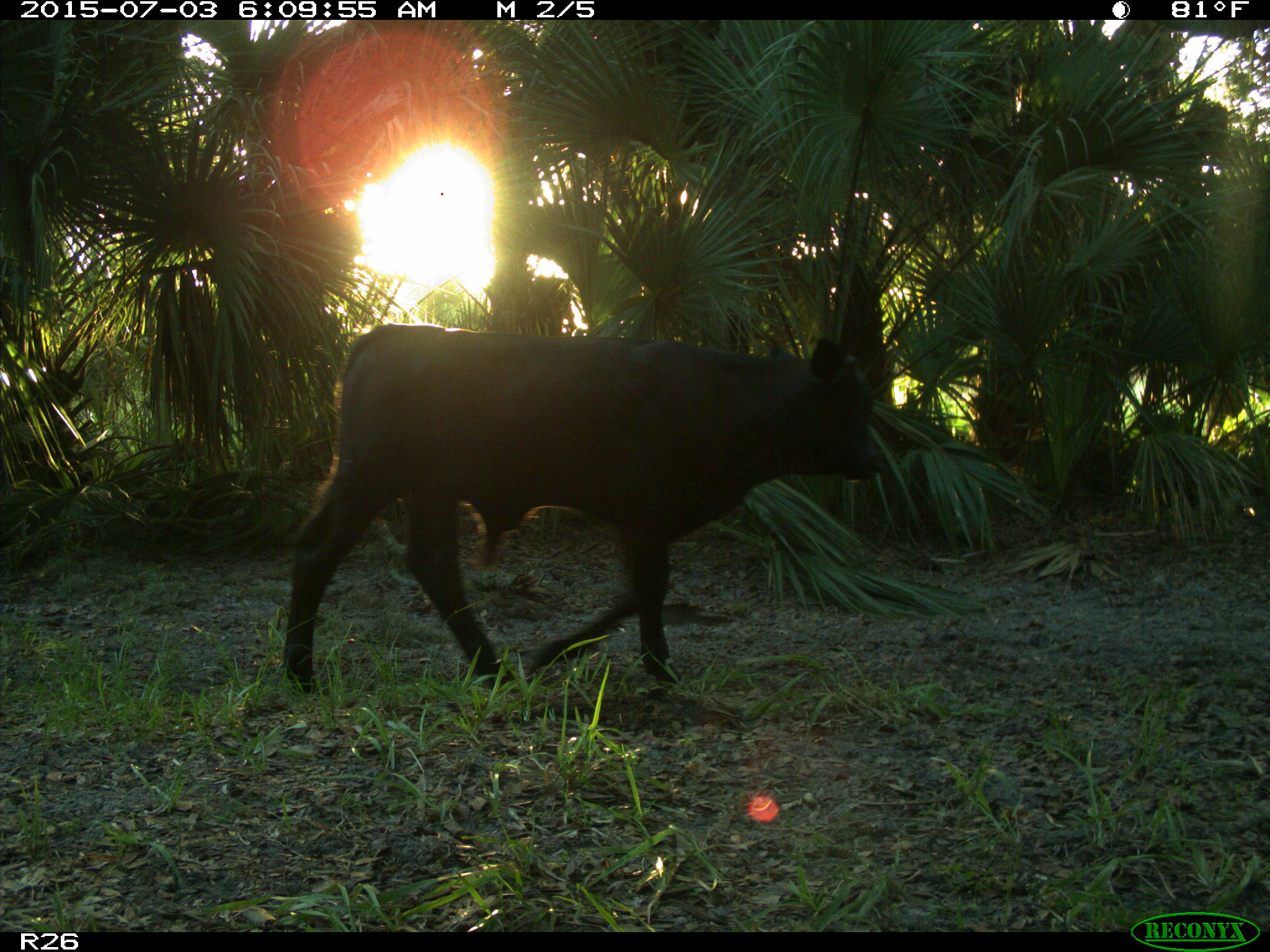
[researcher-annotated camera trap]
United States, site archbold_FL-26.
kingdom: Animalia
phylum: Chordata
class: Mammalia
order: Artiodactyla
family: Bovidae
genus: Bos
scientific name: Bos taurus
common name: domestic cow